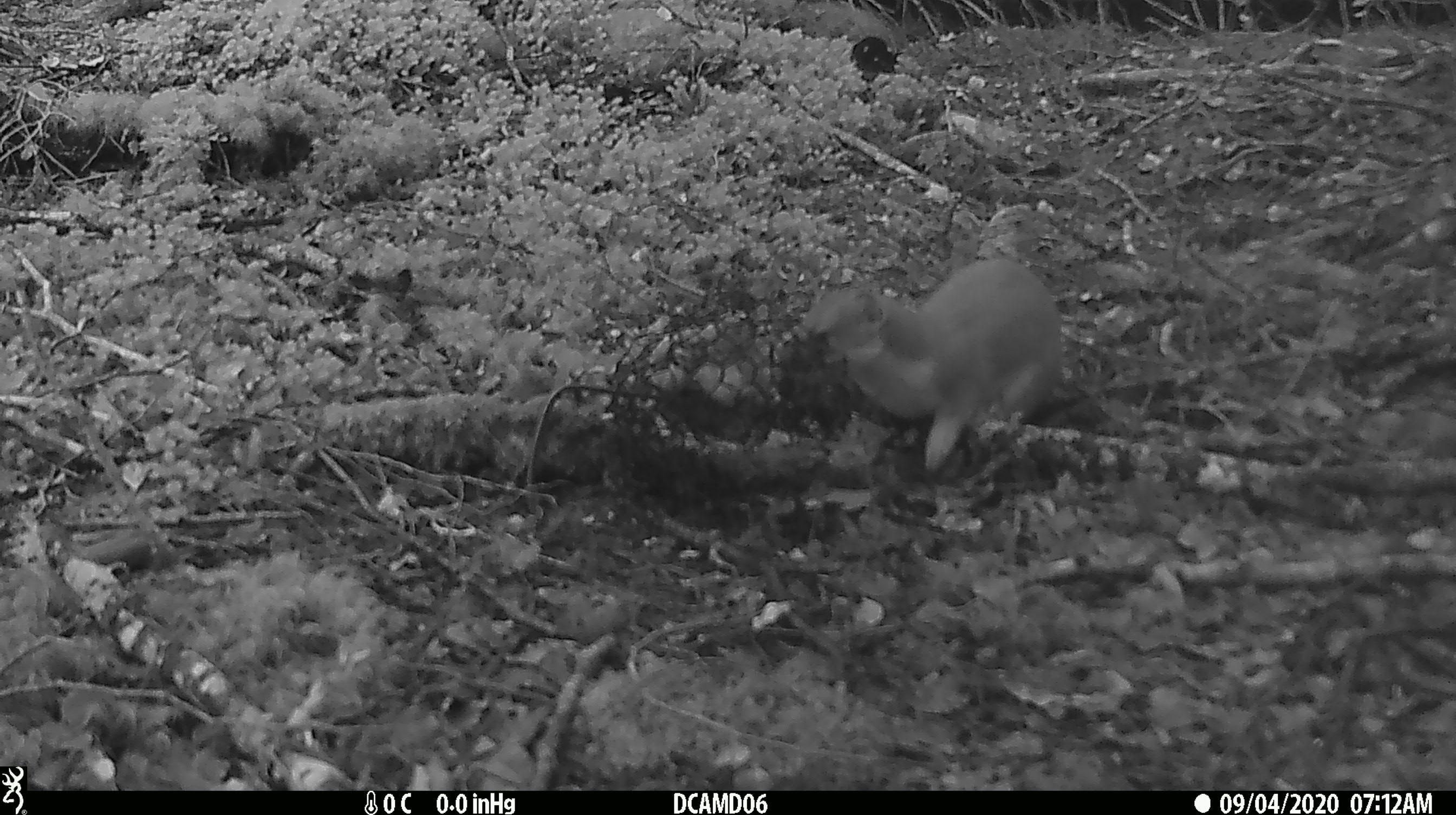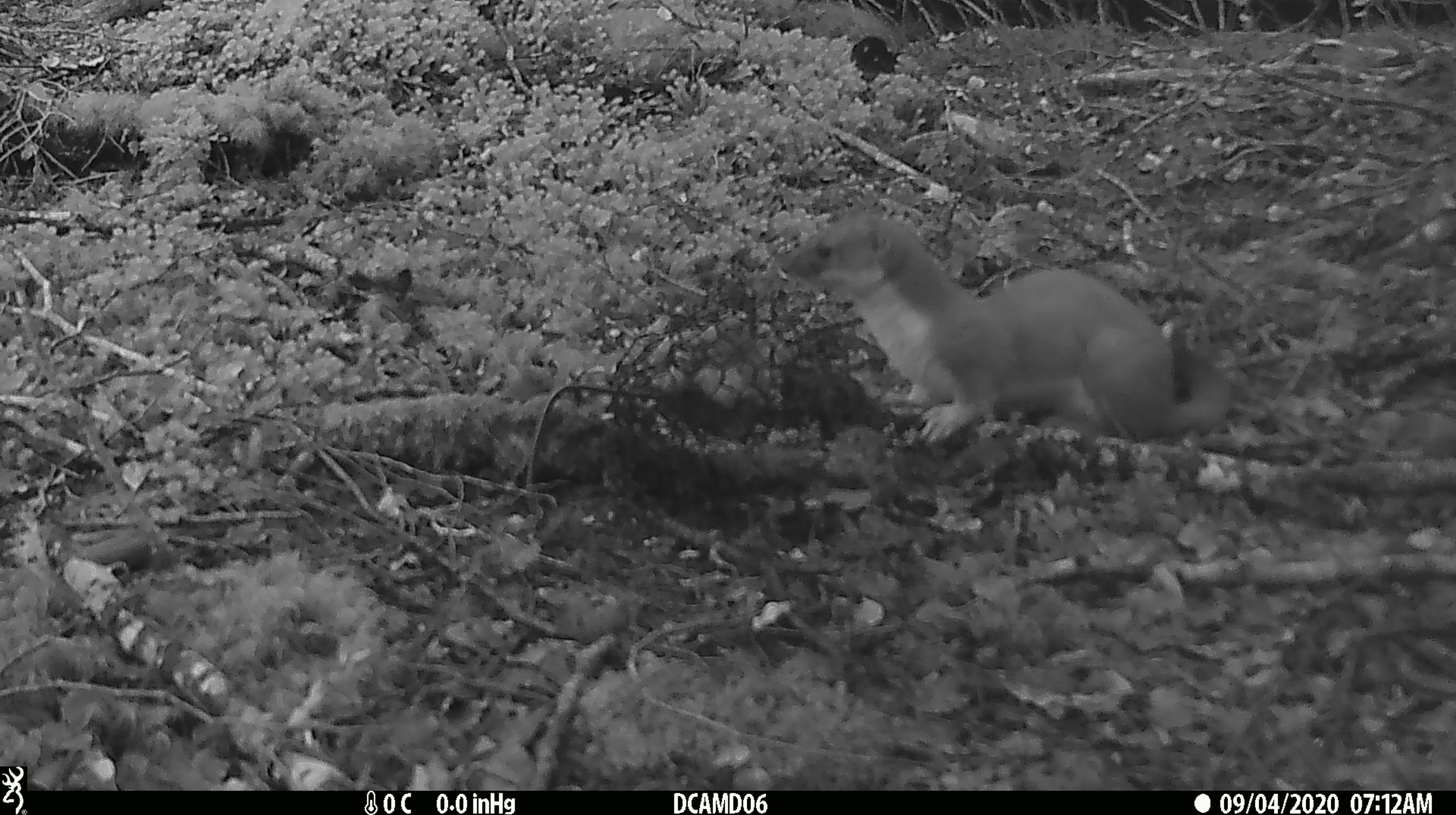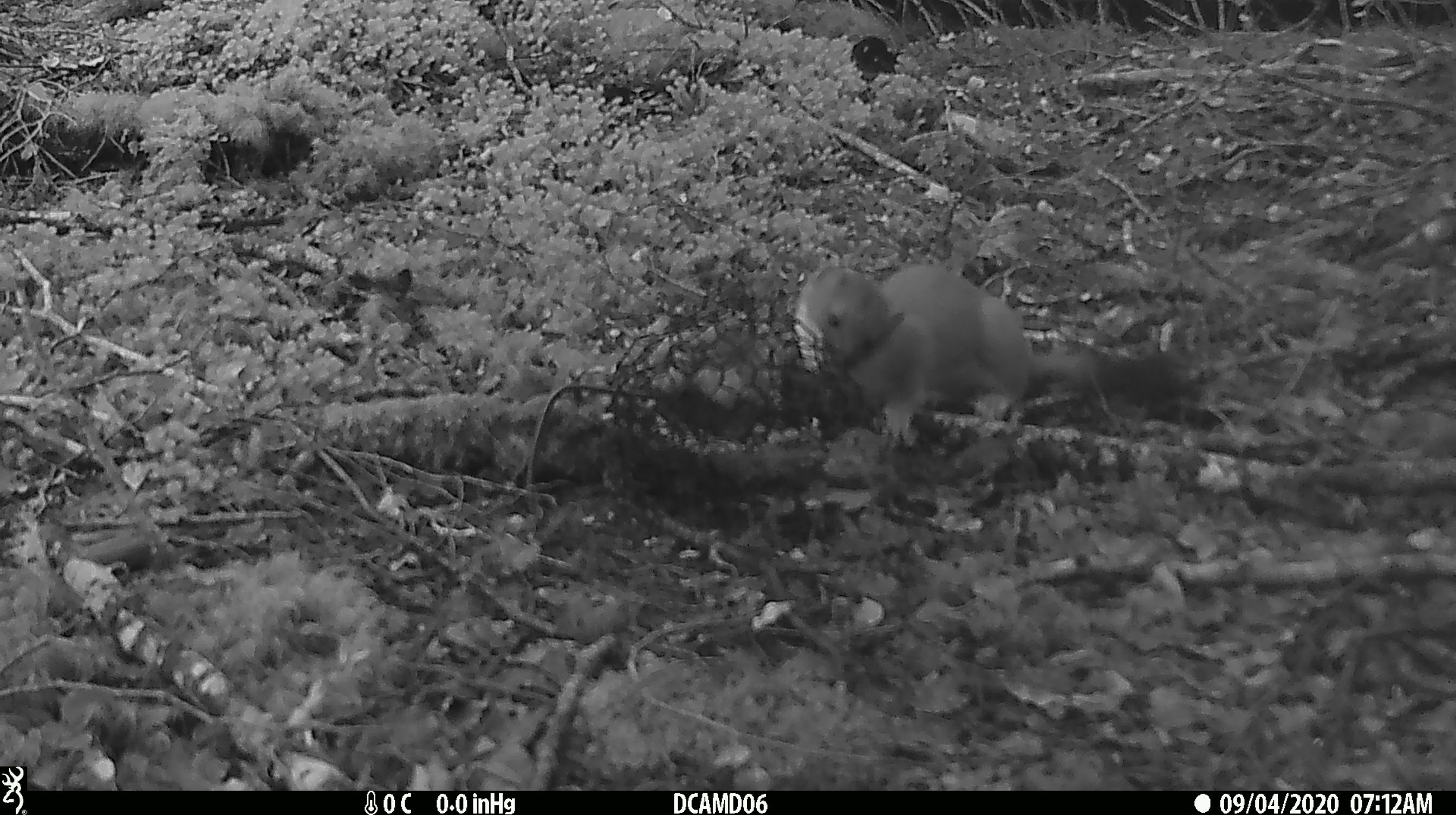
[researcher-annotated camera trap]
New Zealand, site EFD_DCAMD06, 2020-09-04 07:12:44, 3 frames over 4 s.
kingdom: Animalia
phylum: Chordata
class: Mammalia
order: Carnivora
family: Mustelidae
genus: Mustela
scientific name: Mustela erminea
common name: stoat